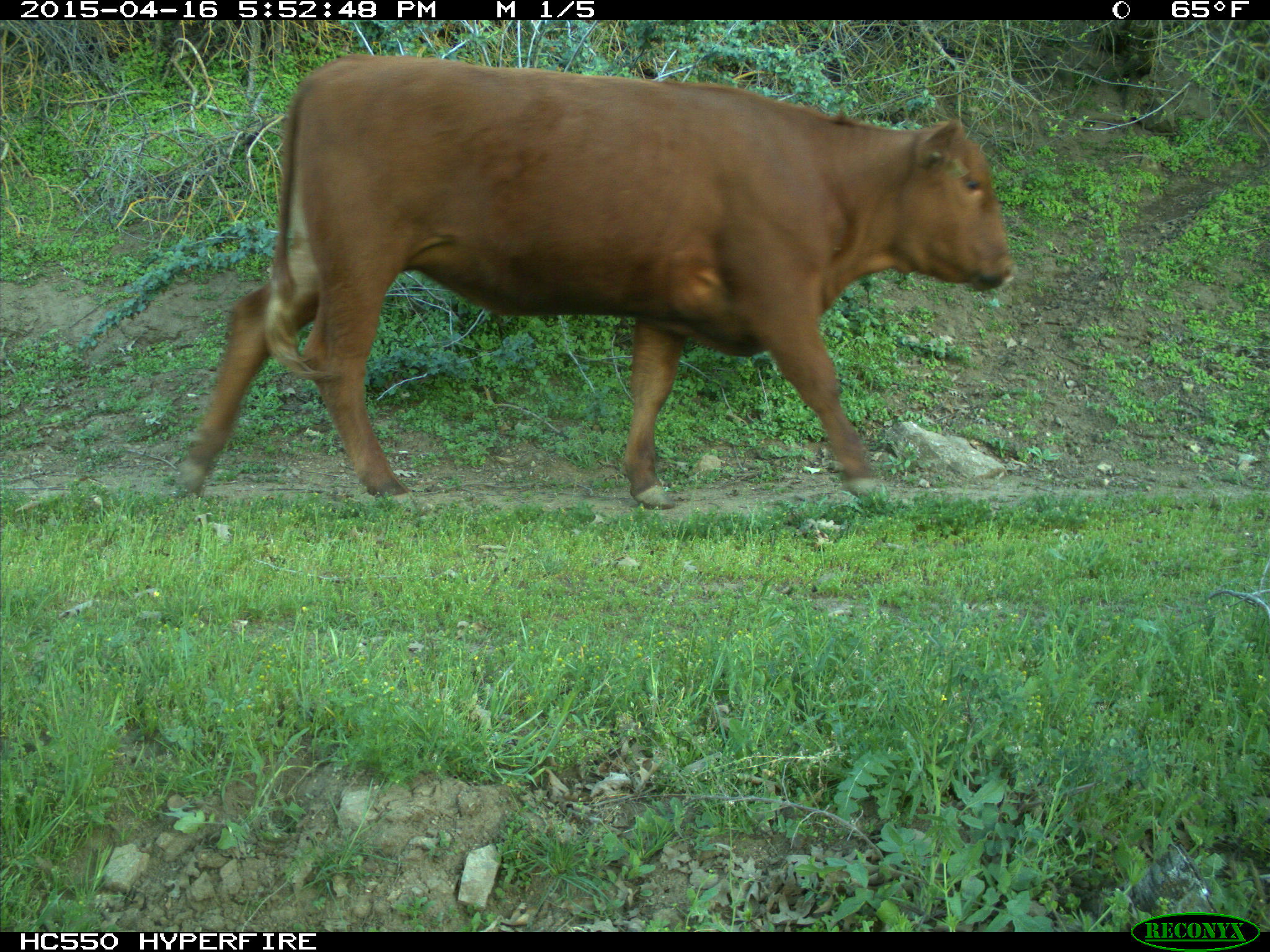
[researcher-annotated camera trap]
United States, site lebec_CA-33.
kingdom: Animalia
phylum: Chordata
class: Mammalia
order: Artiodactyla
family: Bovidae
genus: Bos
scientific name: Bos taurus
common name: domestic cow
Bos taurus (domestic cow).